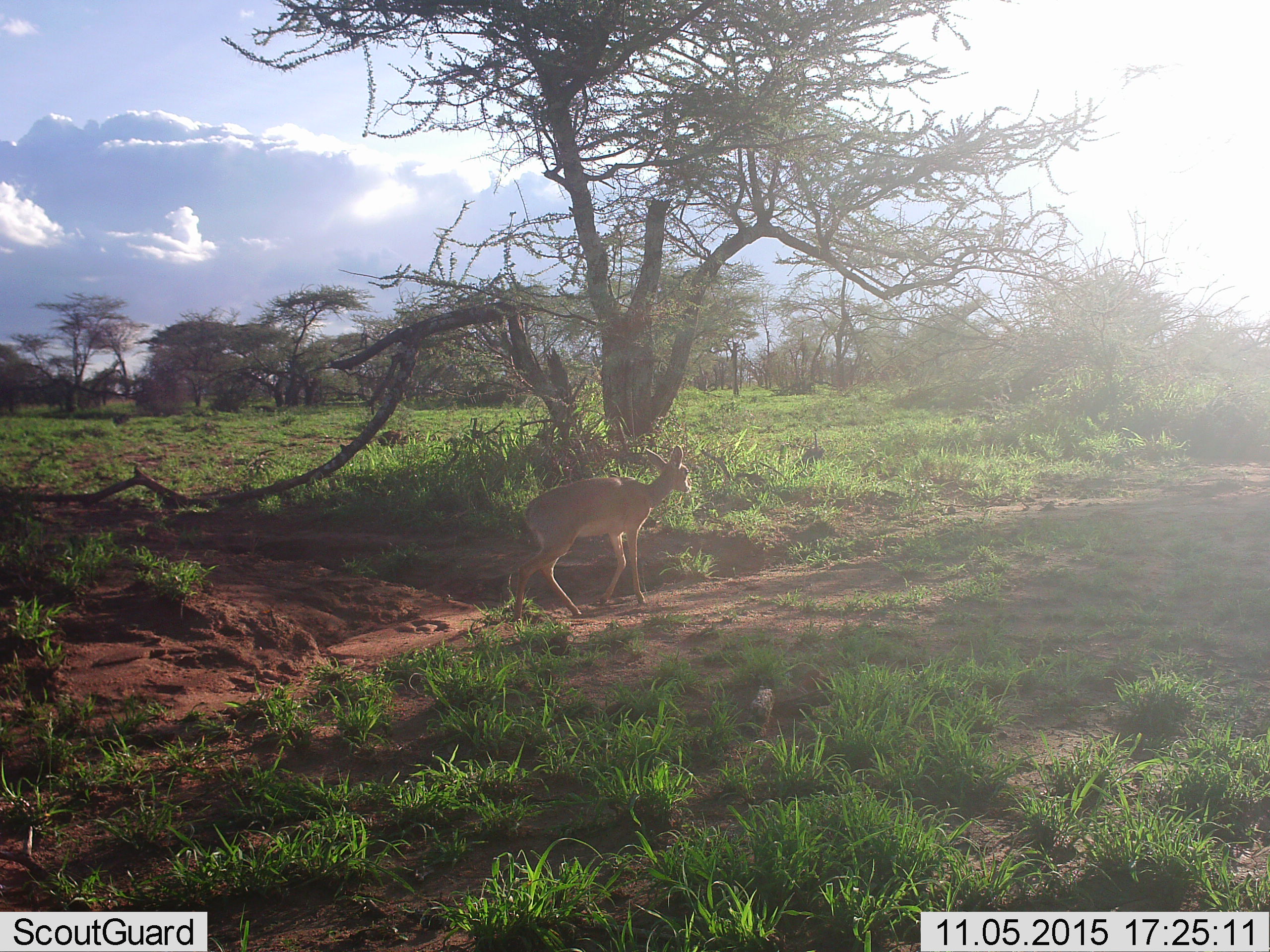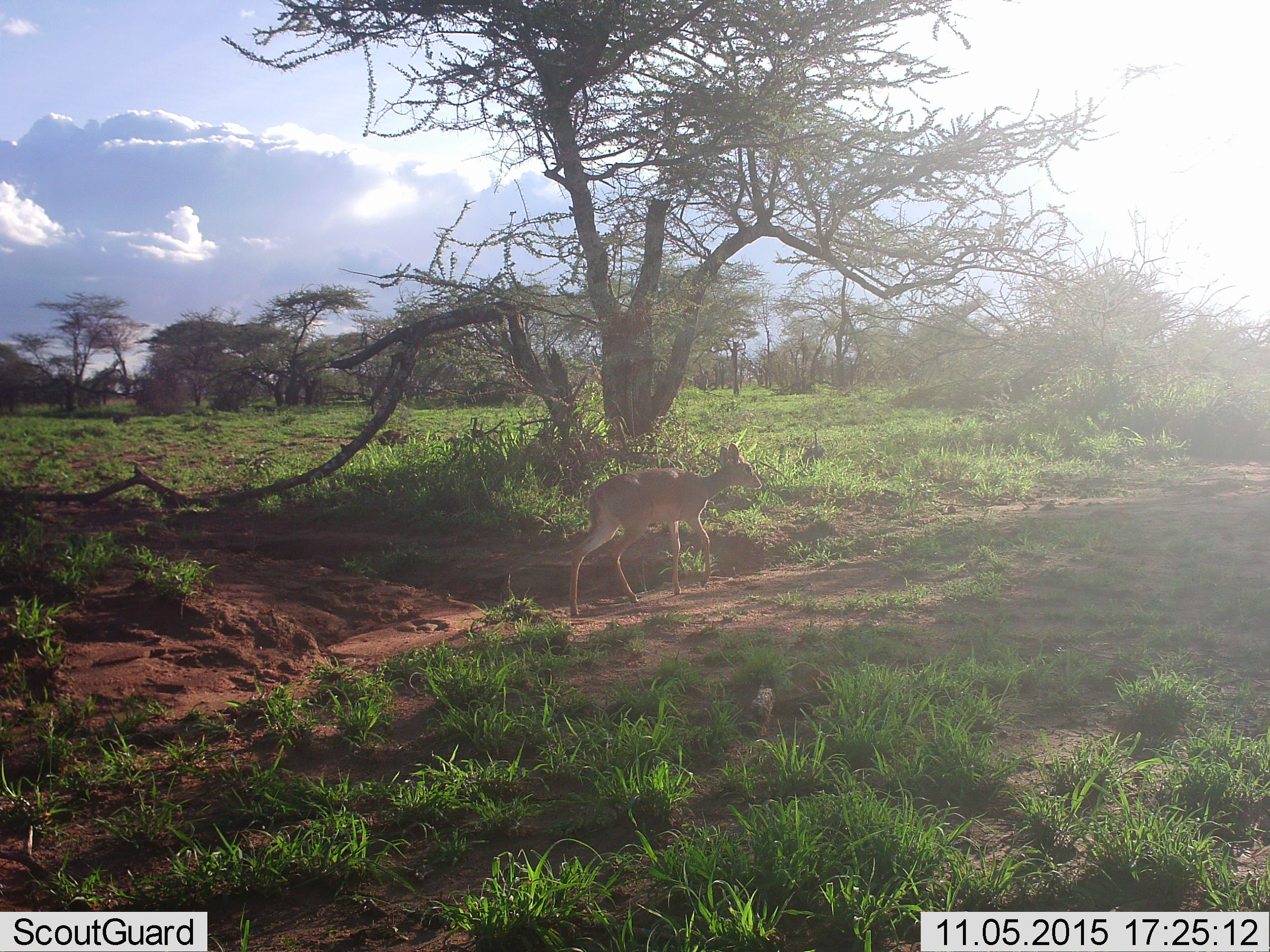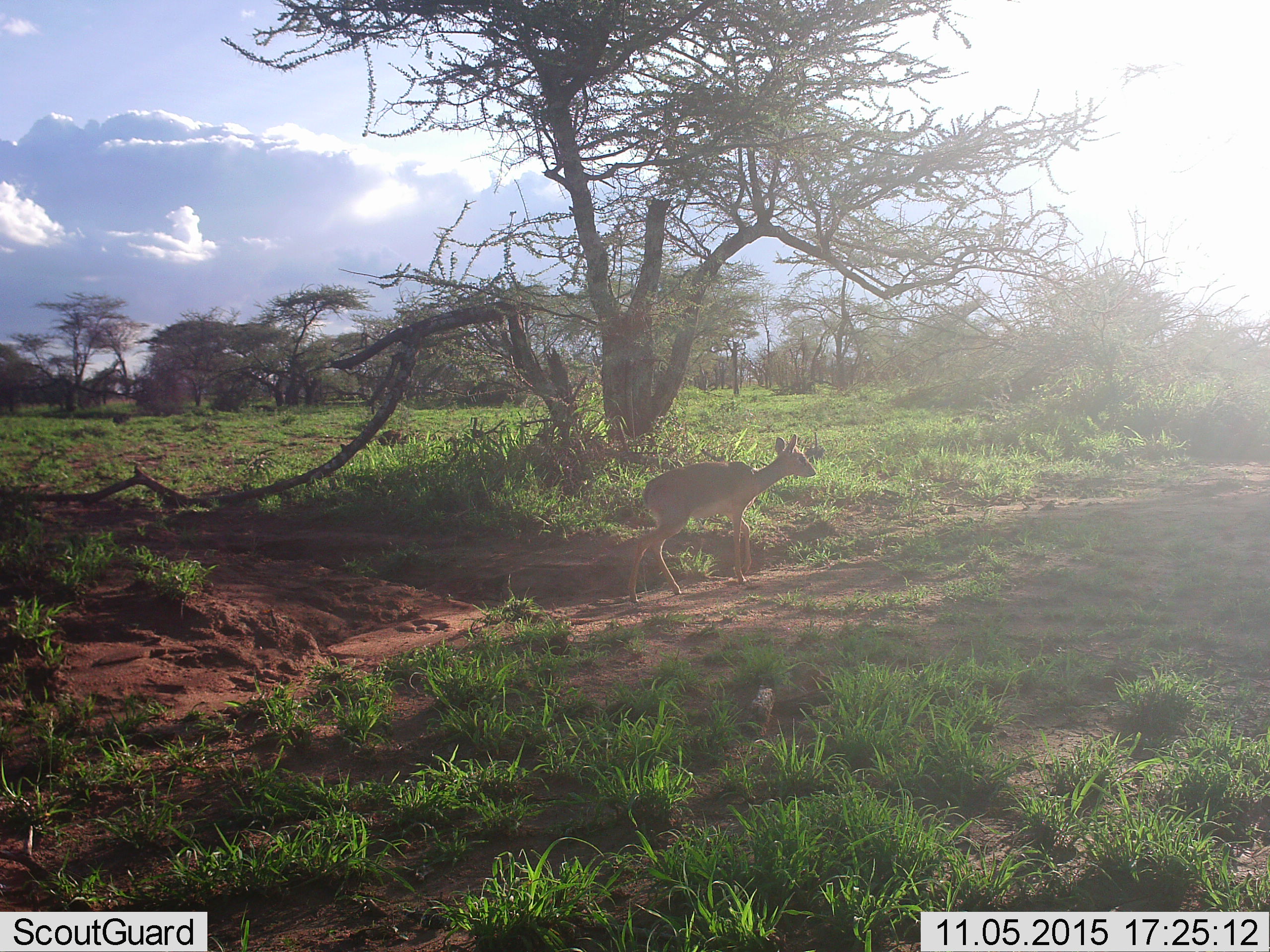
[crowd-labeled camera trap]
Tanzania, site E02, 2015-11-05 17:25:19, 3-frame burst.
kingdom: Animalia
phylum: Chordata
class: Mammalia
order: Artiodactyla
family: Bovidae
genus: Madoqua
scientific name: Madoqua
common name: dikdik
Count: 1.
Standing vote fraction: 0%.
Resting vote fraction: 0%.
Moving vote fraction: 100%.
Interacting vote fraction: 0%.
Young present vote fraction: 9%.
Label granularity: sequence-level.